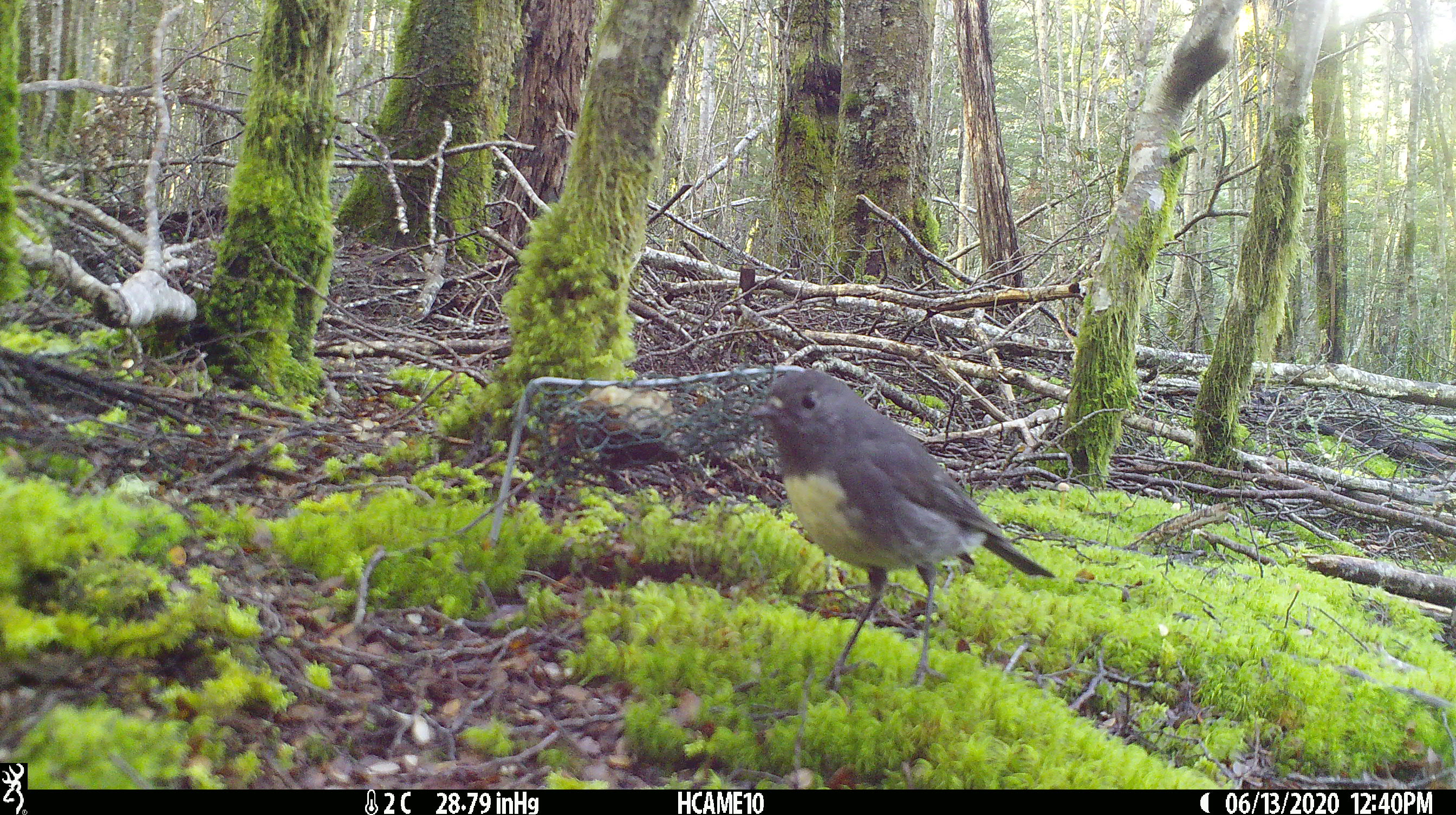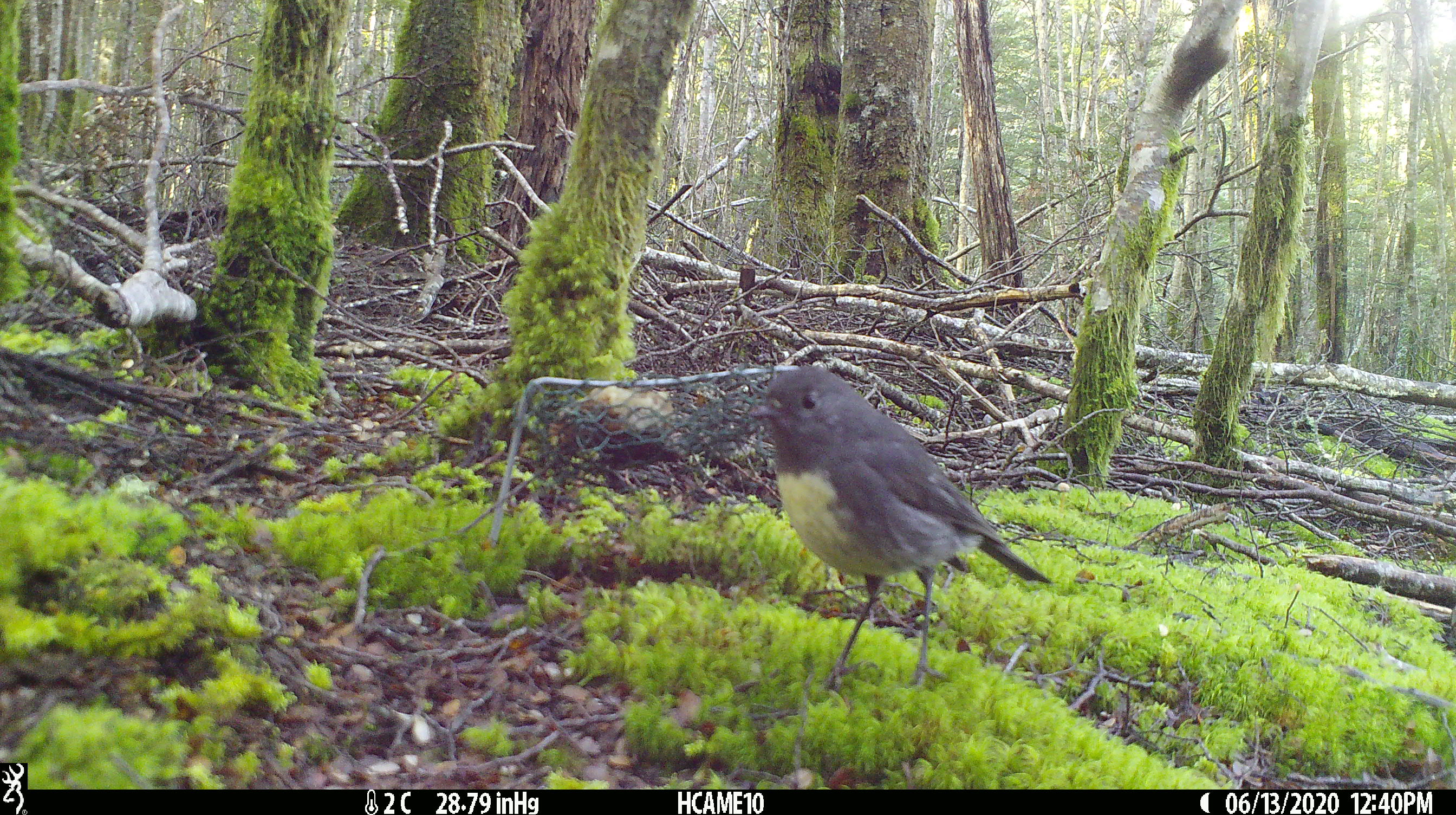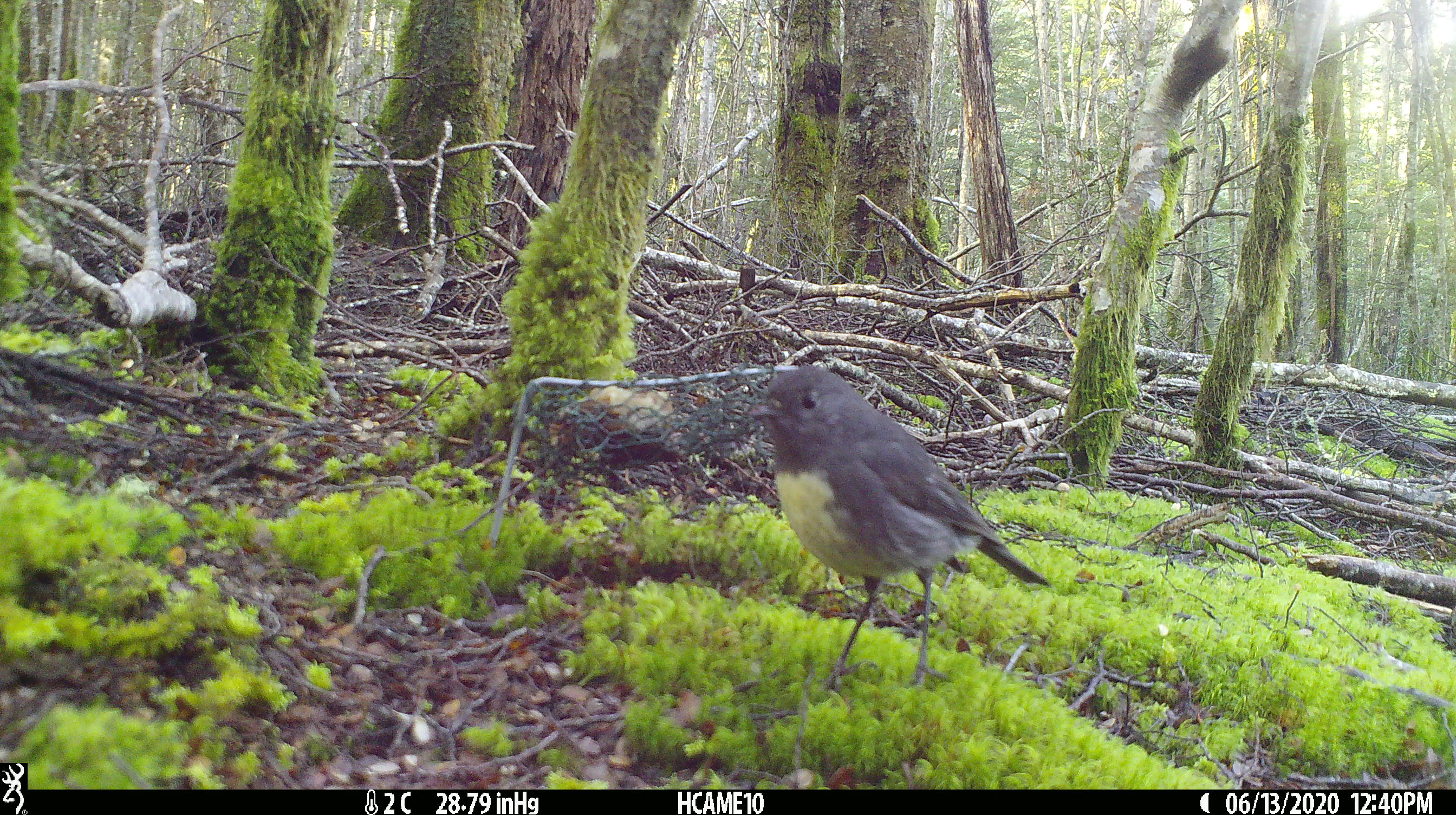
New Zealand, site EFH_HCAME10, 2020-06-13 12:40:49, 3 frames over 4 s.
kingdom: Animalia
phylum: Chordata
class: Aves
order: Passeriformes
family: Petroicidae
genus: Petroica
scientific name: Petroica australis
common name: new zealand robin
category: robin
Robin (new zealand robin) (Petroica australis).